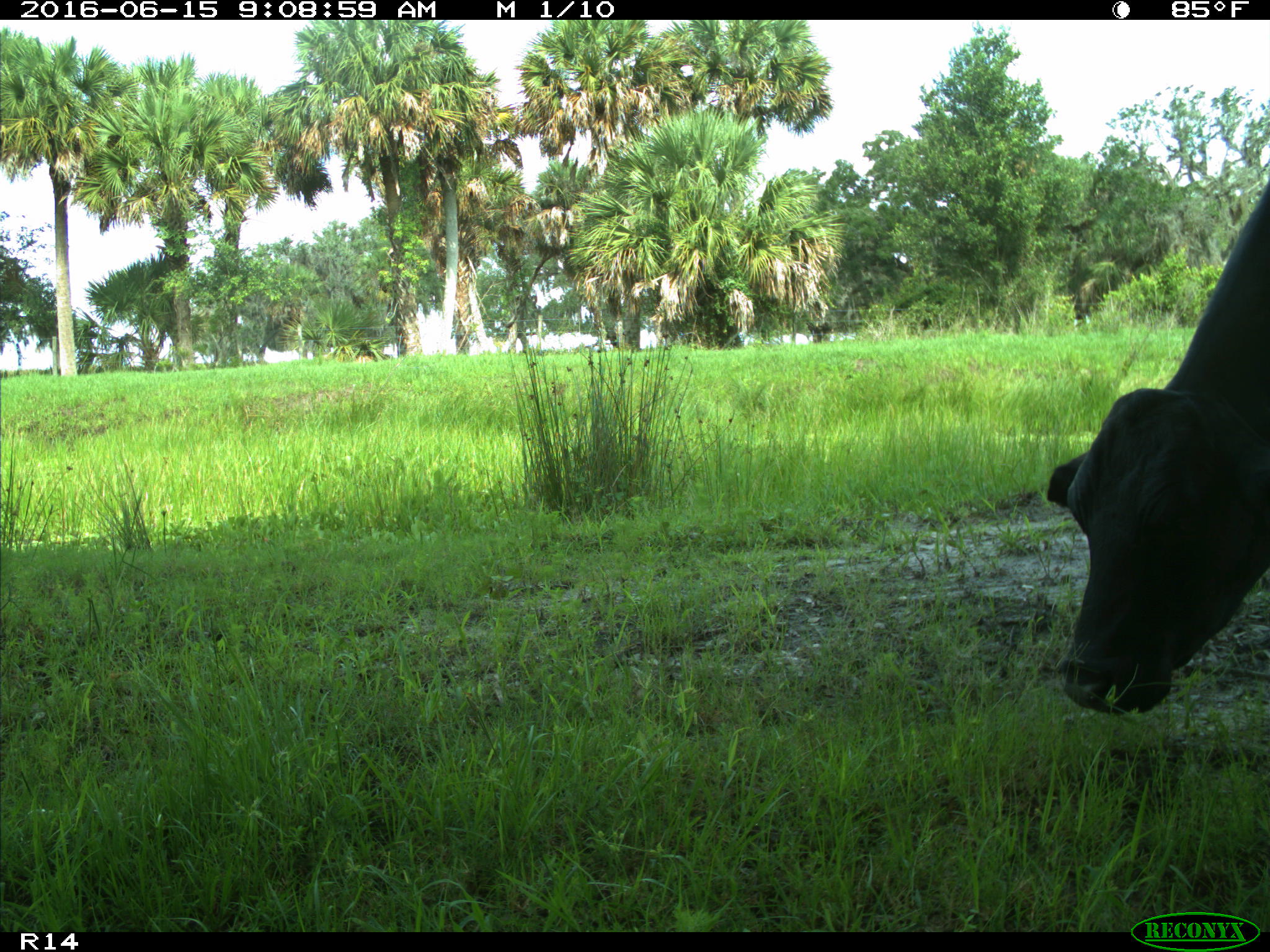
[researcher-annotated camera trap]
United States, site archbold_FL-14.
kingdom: Animalia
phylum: Chordata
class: Mammalia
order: Artiodactyla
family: Bovidae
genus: Bos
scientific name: Bos taurus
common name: domestic cow